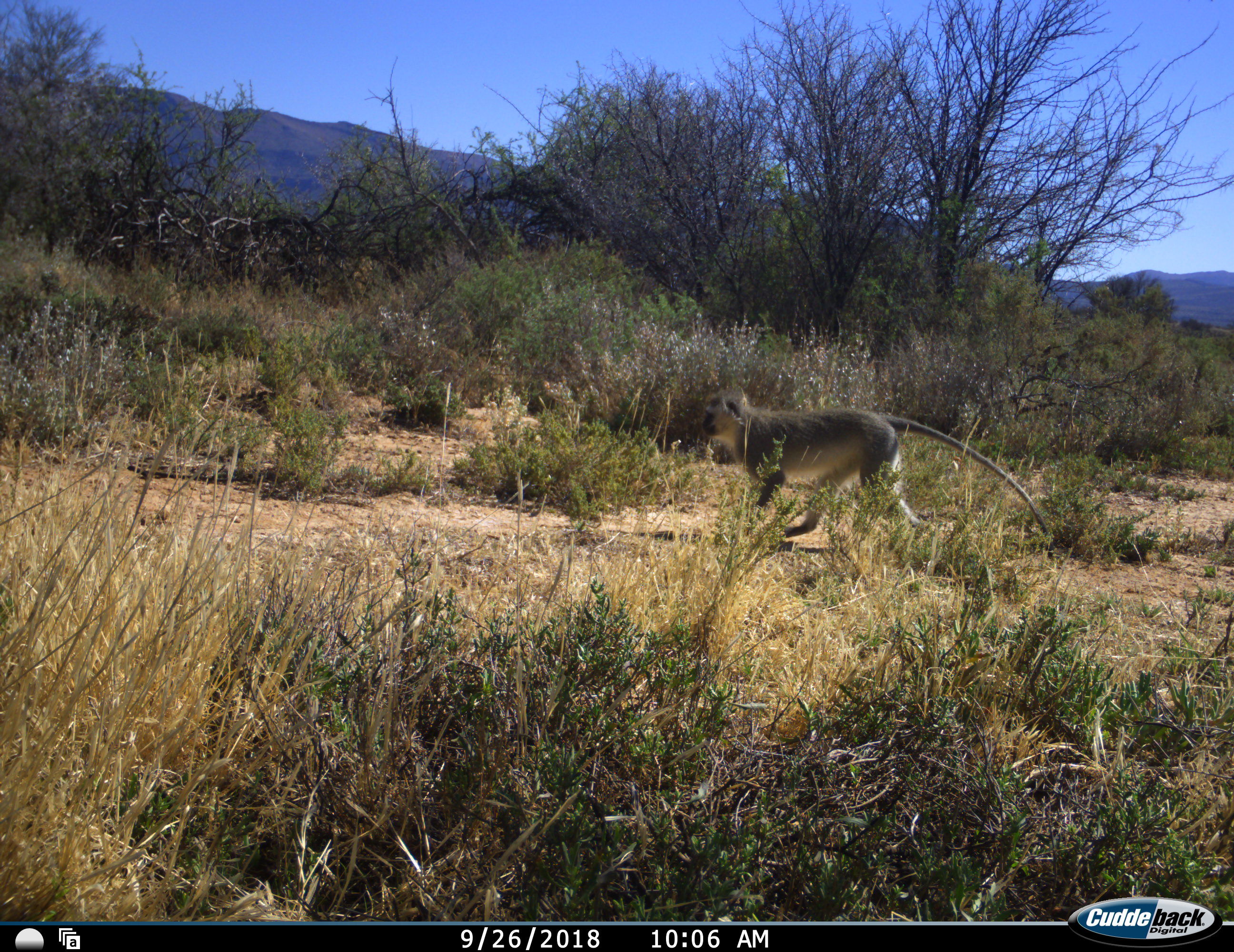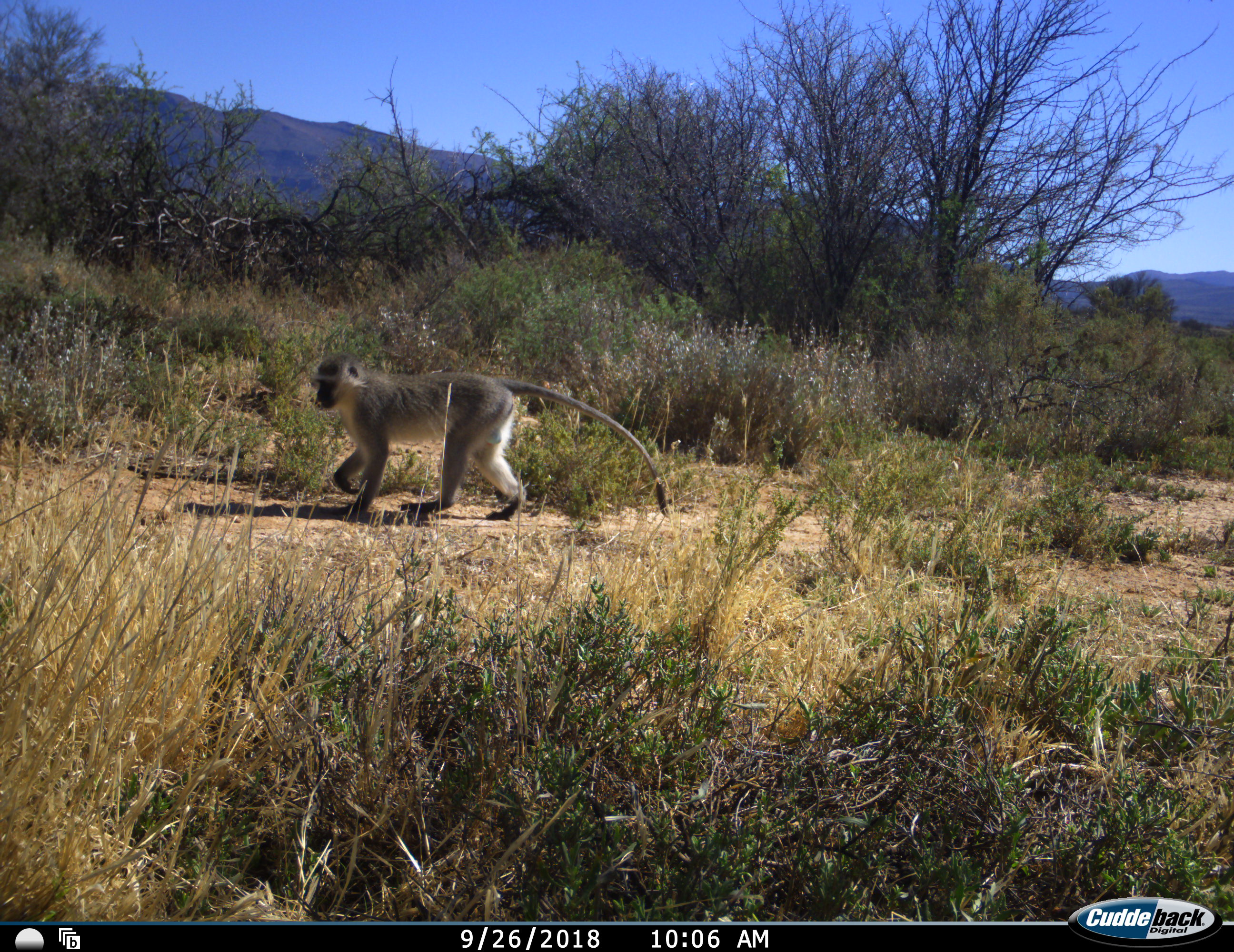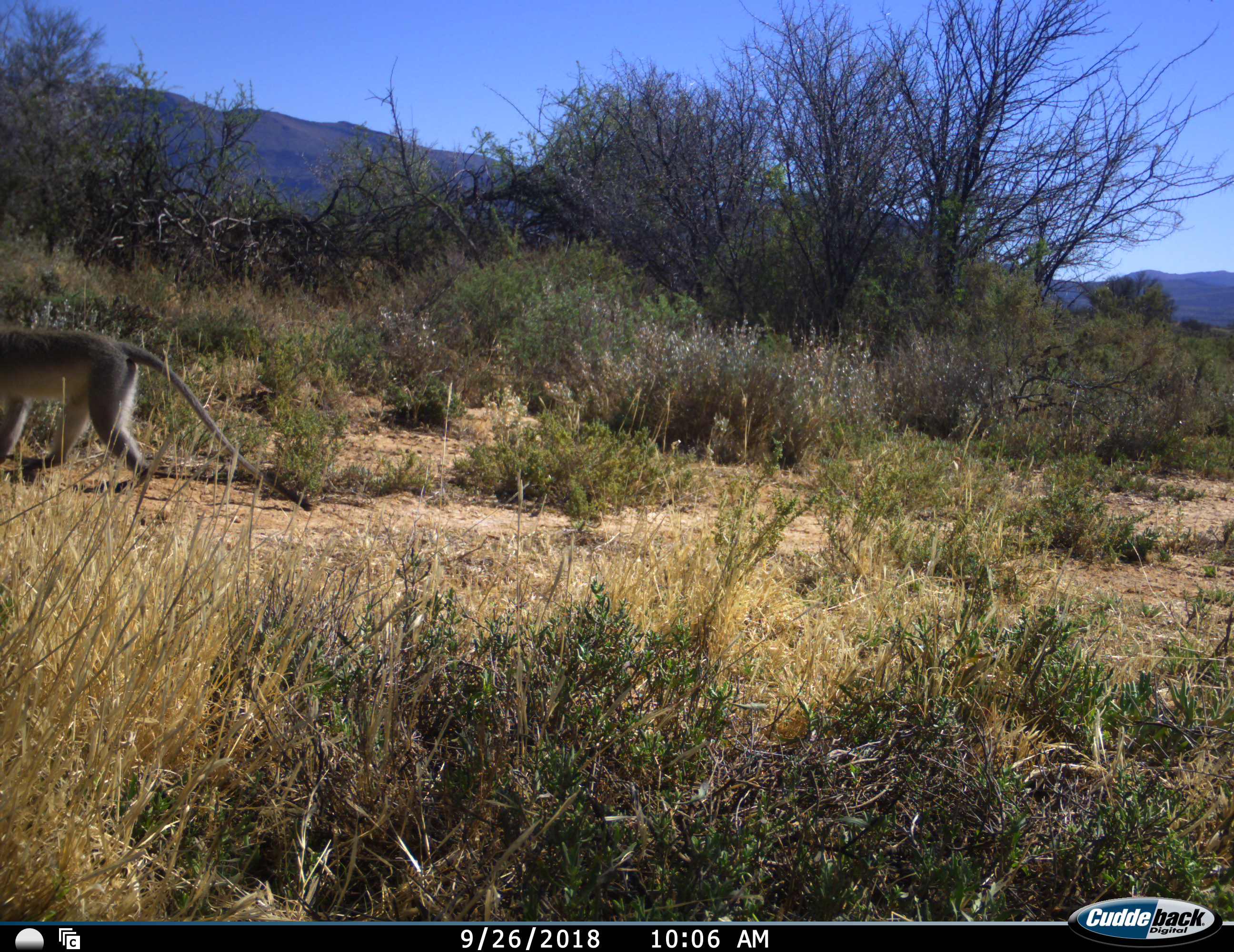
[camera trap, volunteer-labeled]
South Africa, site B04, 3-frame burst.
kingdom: Animalia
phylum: Chordata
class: Mammalia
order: Primates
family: Cercopithecidae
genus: Chlorocebus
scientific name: Chlorocebus pygerythrus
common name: vervet monkey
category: monkeyvervet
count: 1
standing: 0%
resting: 0%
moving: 100%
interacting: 0%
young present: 0%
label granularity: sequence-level